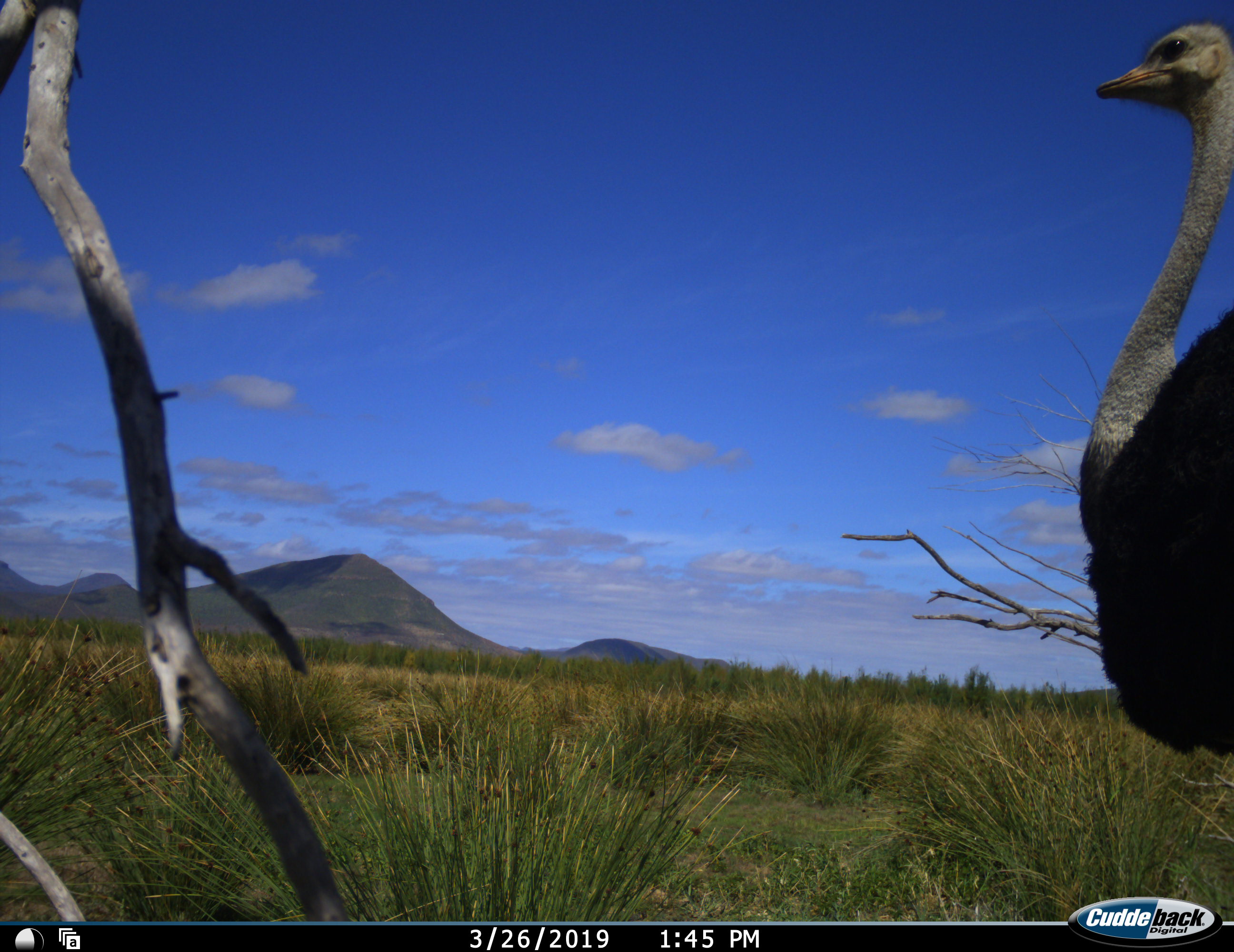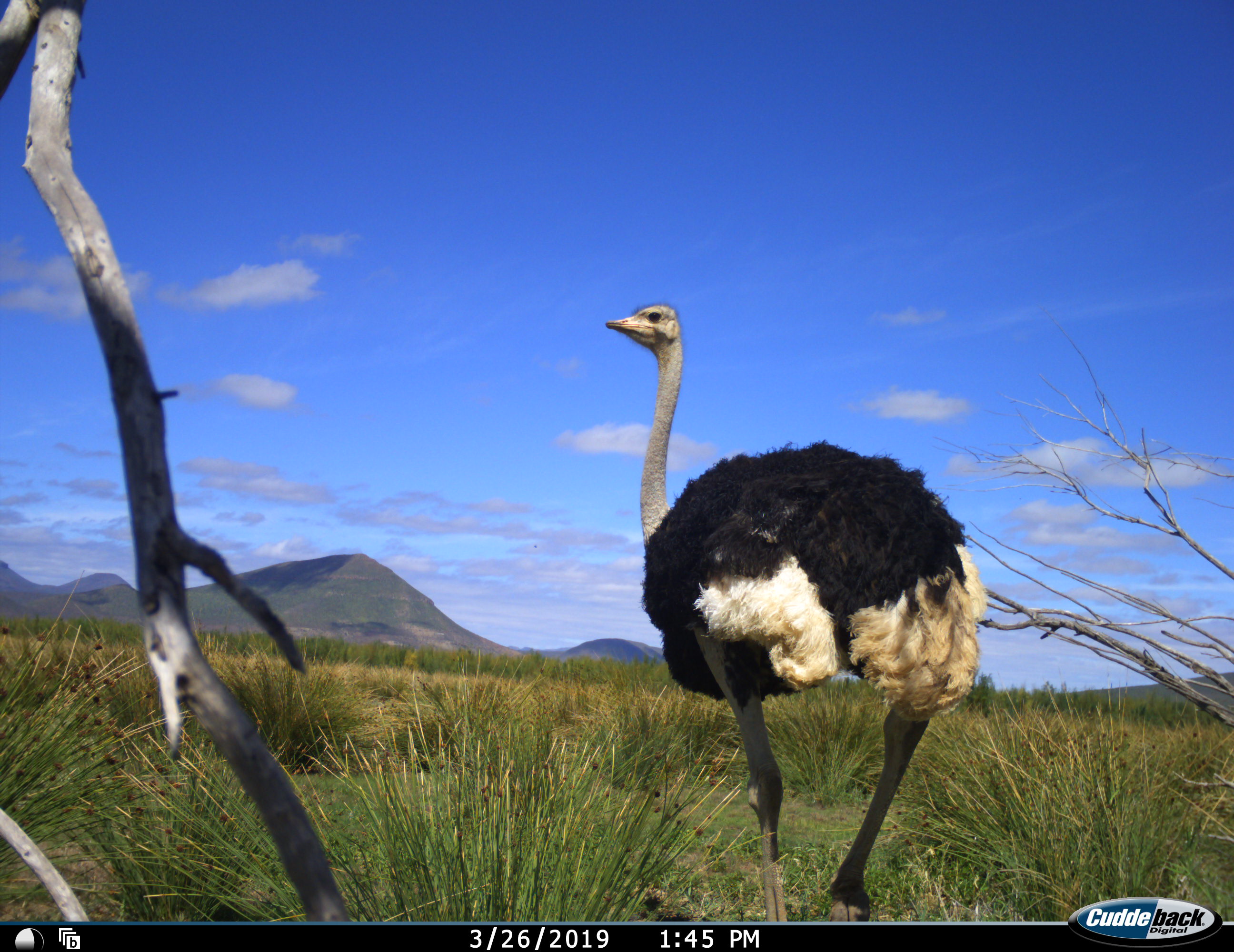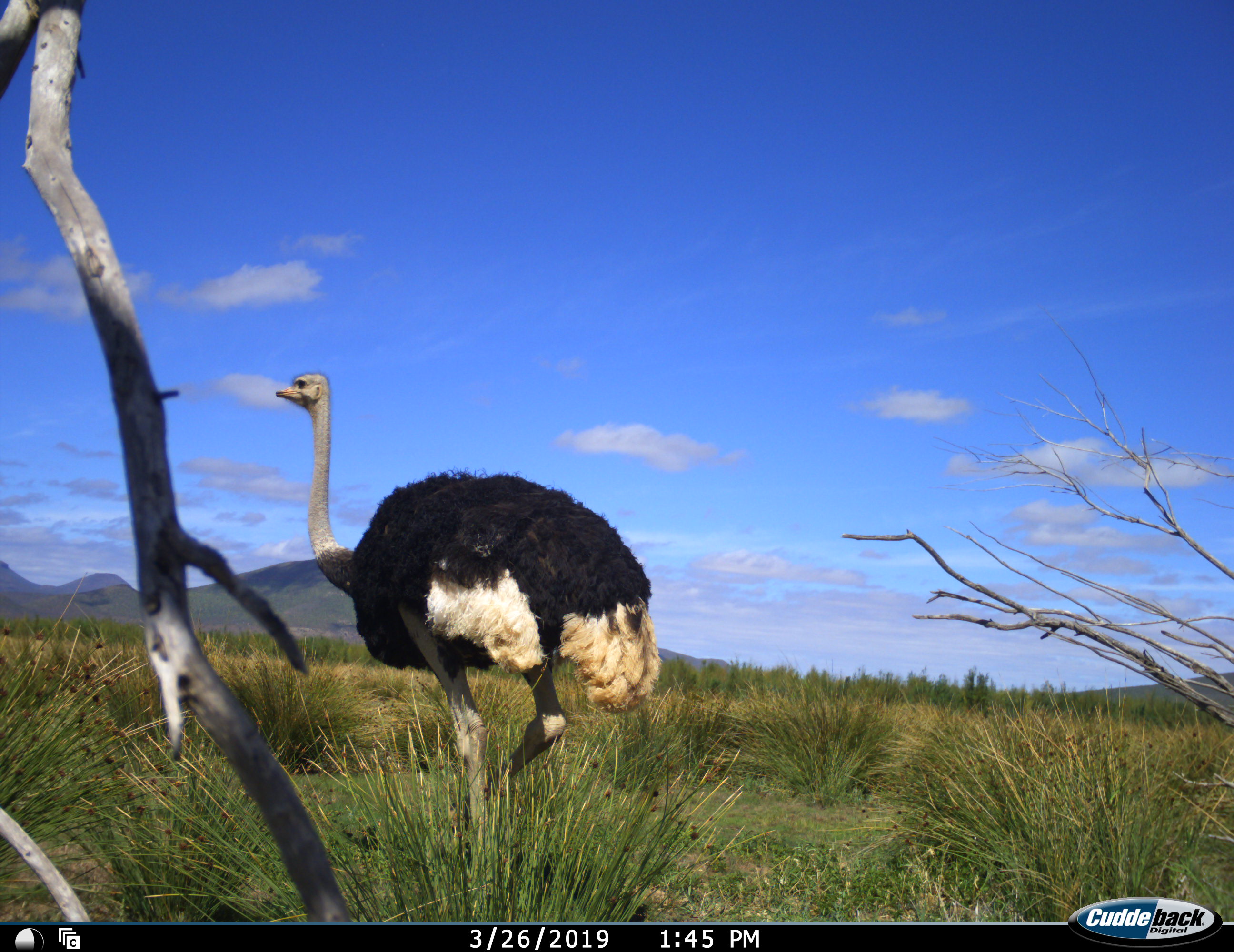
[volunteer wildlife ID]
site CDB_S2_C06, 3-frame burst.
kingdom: Animalia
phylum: Chordata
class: Aves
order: Struthioniformes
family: Struthionidae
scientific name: Struthionidae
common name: ostrich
Ostrich (Struthionidae), count 1. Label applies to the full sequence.